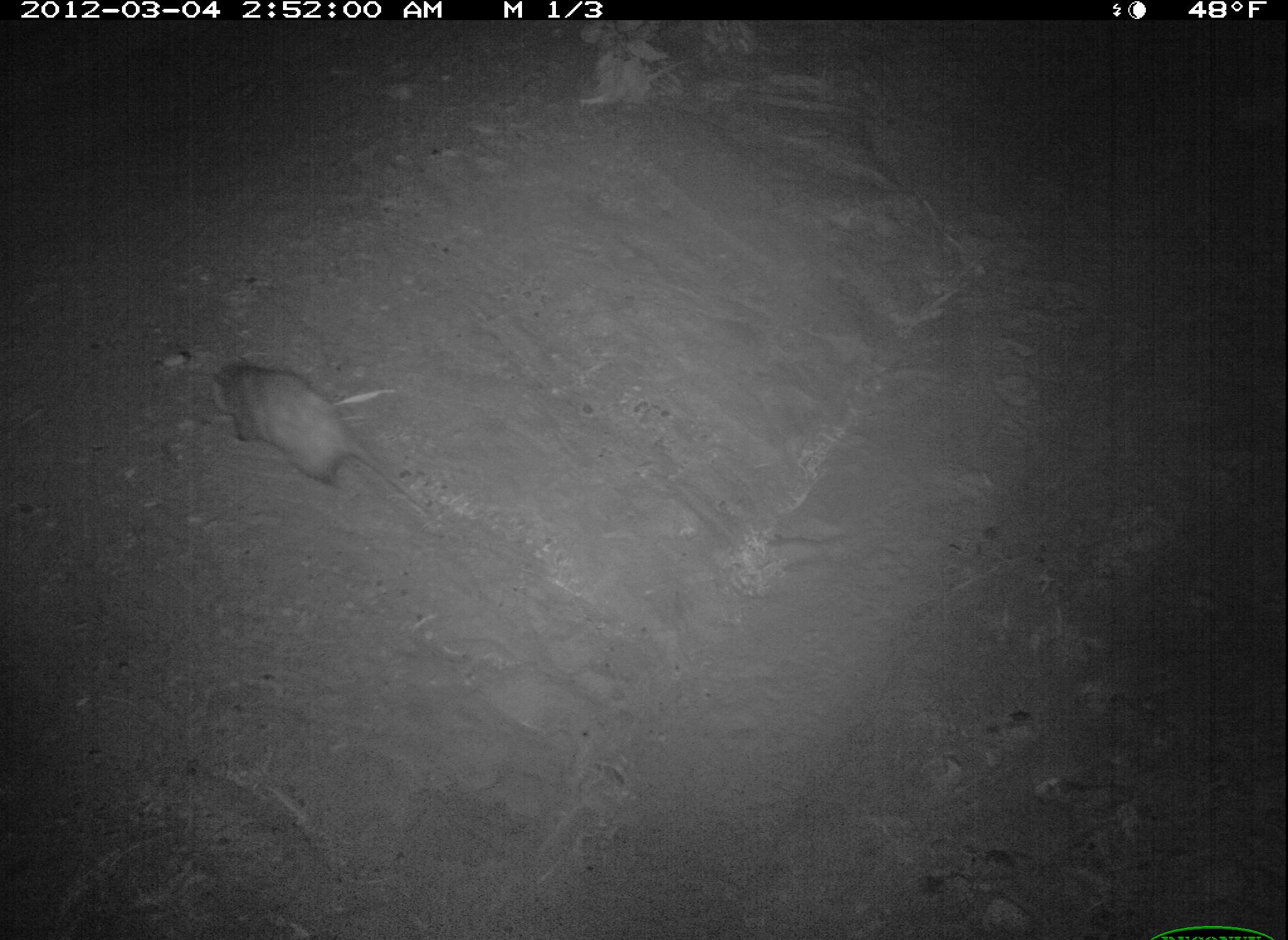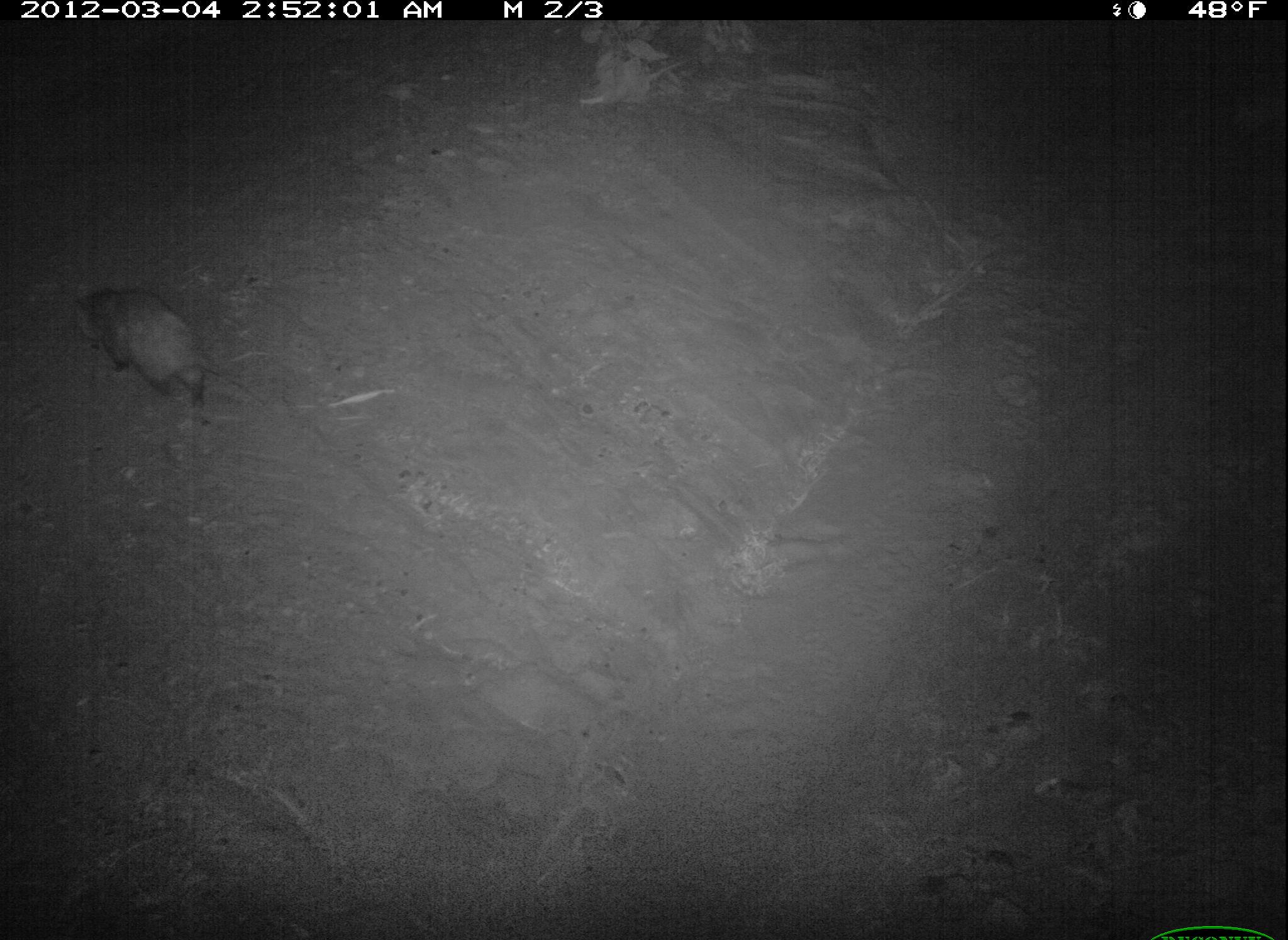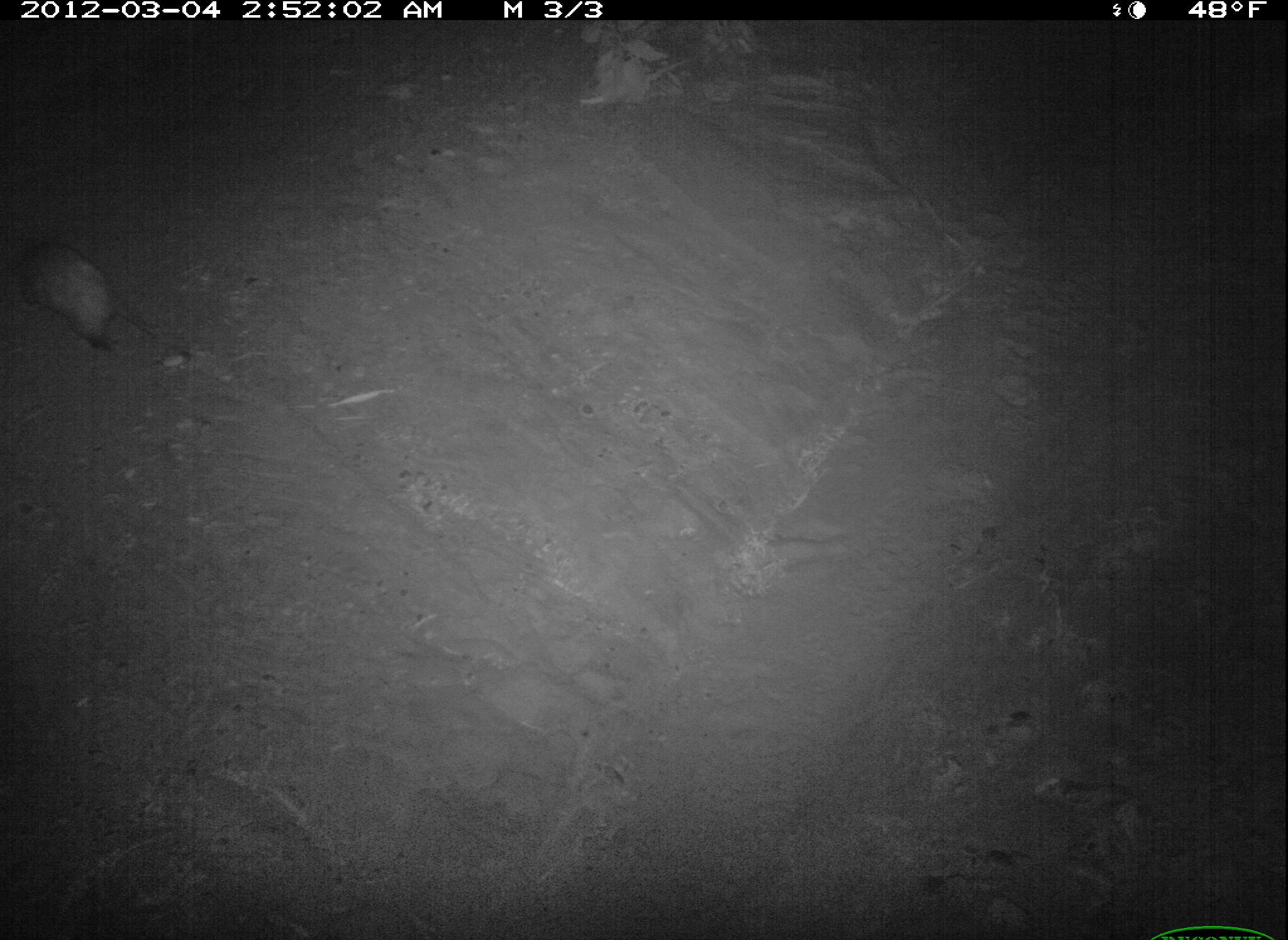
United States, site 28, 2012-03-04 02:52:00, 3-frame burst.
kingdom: Animalia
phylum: Chordata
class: Mammalia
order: Didelphimorphia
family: Didelphidae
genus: Didelphis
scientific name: Didelphis virginiana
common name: virginia opossum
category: opossum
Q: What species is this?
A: Opossum (virginia opossum) (Didelphis virginiana).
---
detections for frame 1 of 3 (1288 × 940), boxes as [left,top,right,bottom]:
opossum: [200,333,433,527]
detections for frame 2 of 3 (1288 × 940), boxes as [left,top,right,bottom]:
opossum: [61,266,275,425]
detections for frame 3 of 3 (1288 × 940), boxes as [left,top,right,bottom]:
opossum: [5,216,195,382]